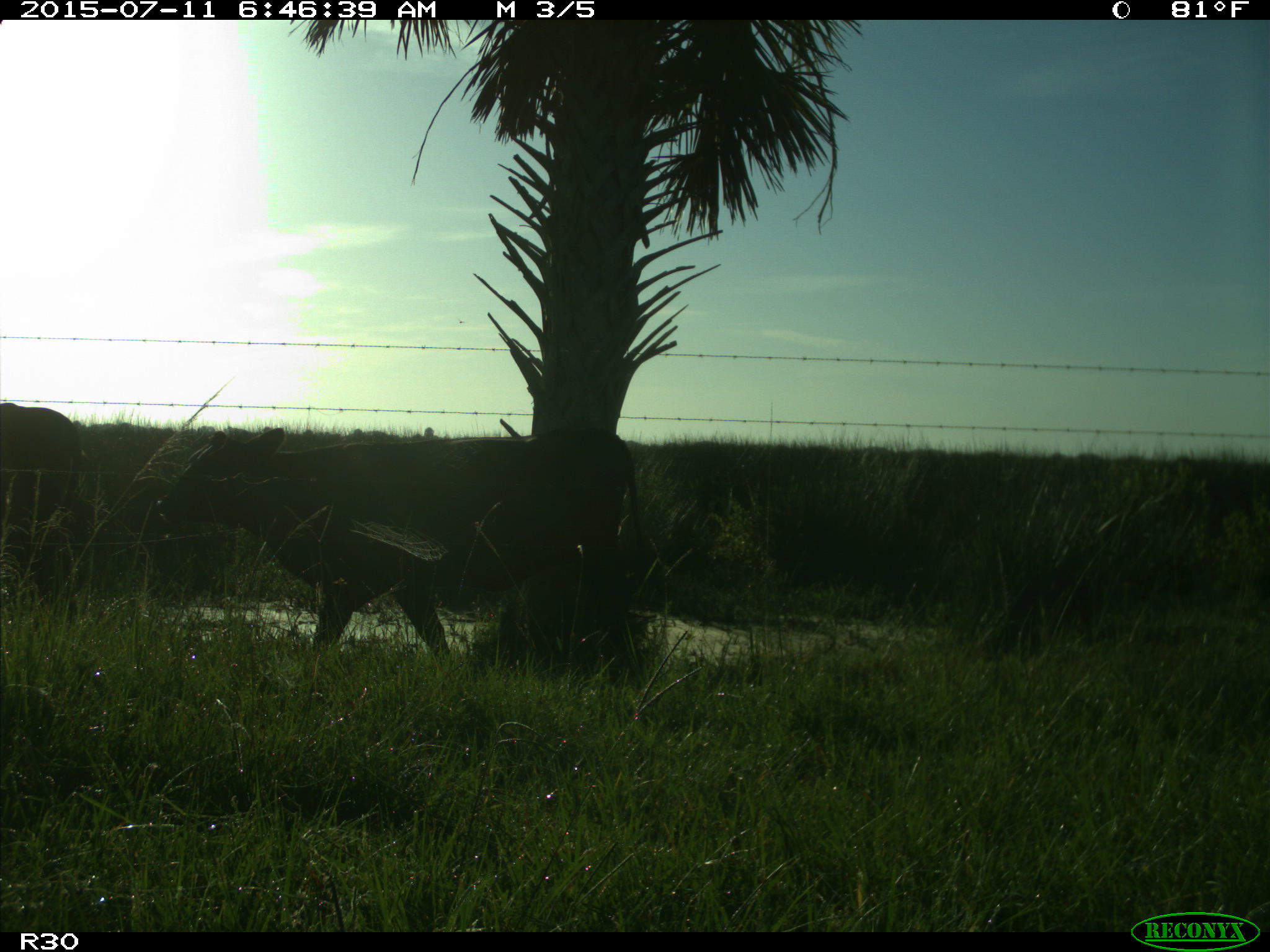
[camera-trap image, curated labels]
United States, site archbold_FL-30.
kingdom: Animalia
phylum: Chordata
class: Mammalia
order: Artiodactyla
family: Bovidae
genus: Bos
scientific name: Bos taurus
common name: domestic cow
Bos taurus (domestic cow).